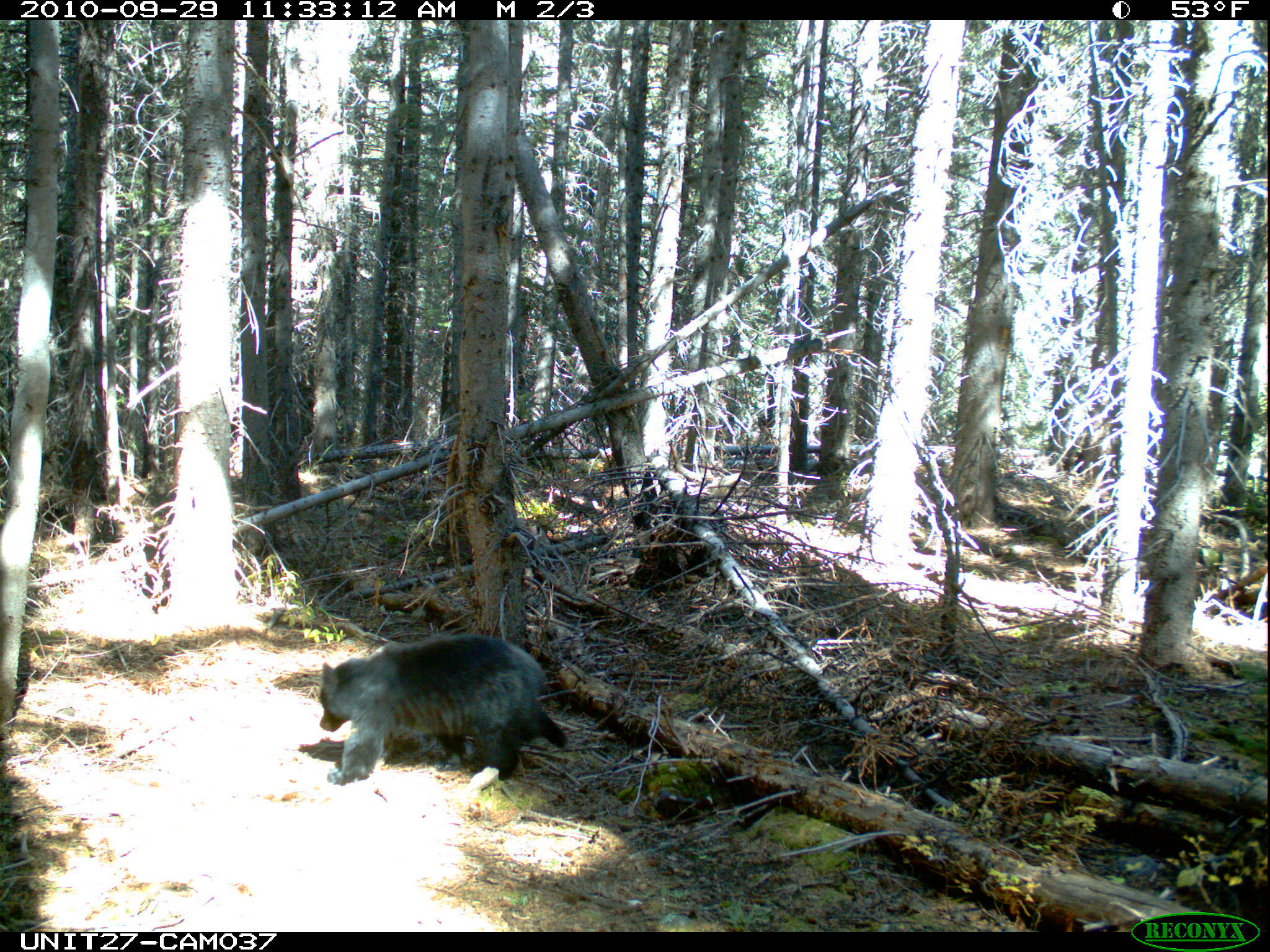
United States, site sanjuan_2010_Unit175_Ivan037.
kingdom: Animalia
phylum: Chordata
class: Mammalia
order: Carnivora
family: Ursidae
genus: Ursus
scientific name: Ursus americanus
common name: american black bear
Ursus americanus (american black bear).